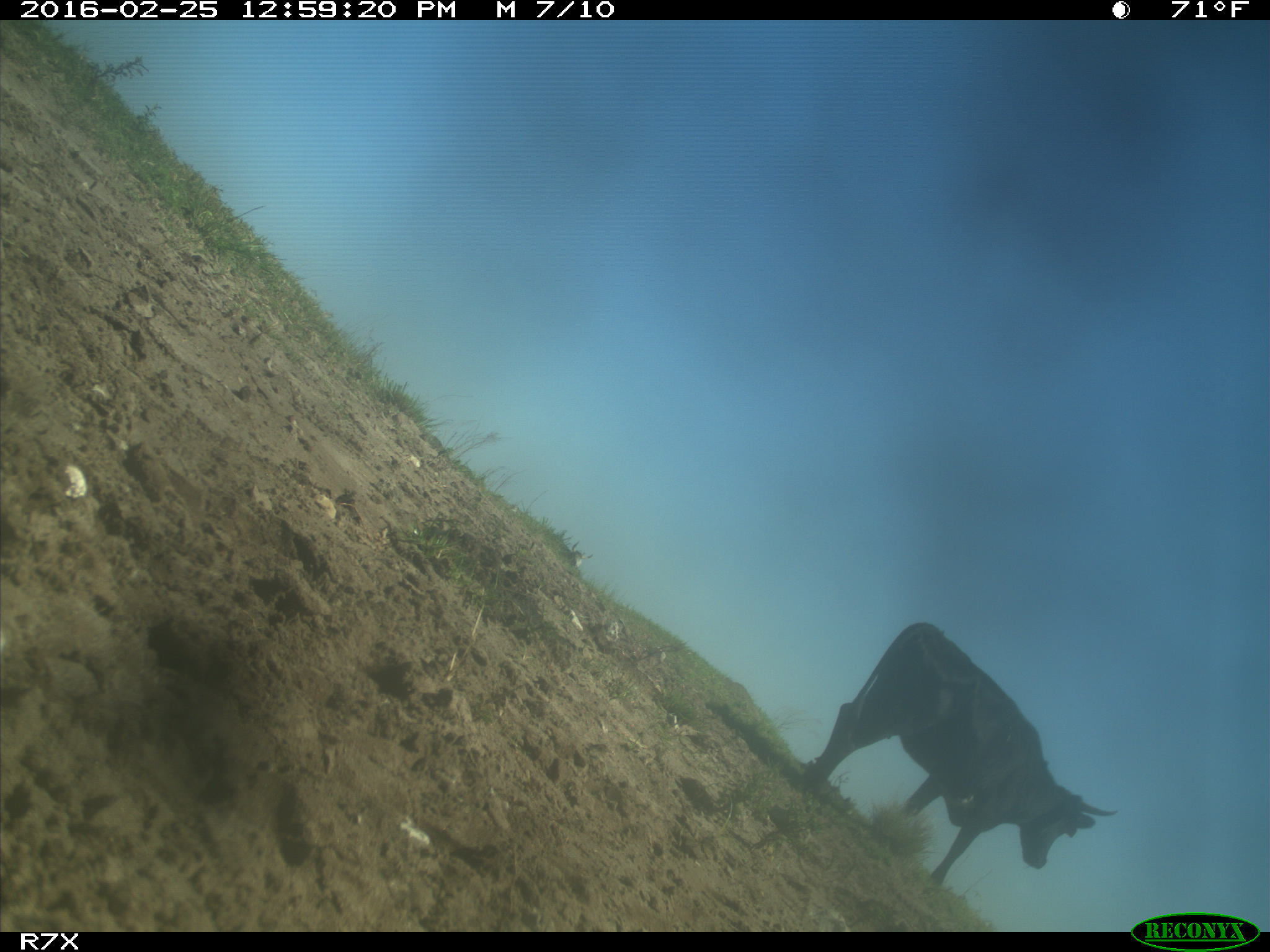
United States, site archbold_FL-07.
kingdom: Animalia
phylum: Chordata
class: Mammalia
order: Artiodactyla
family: Bovidae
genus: Bos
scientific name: Bos taurus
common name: domestic cow